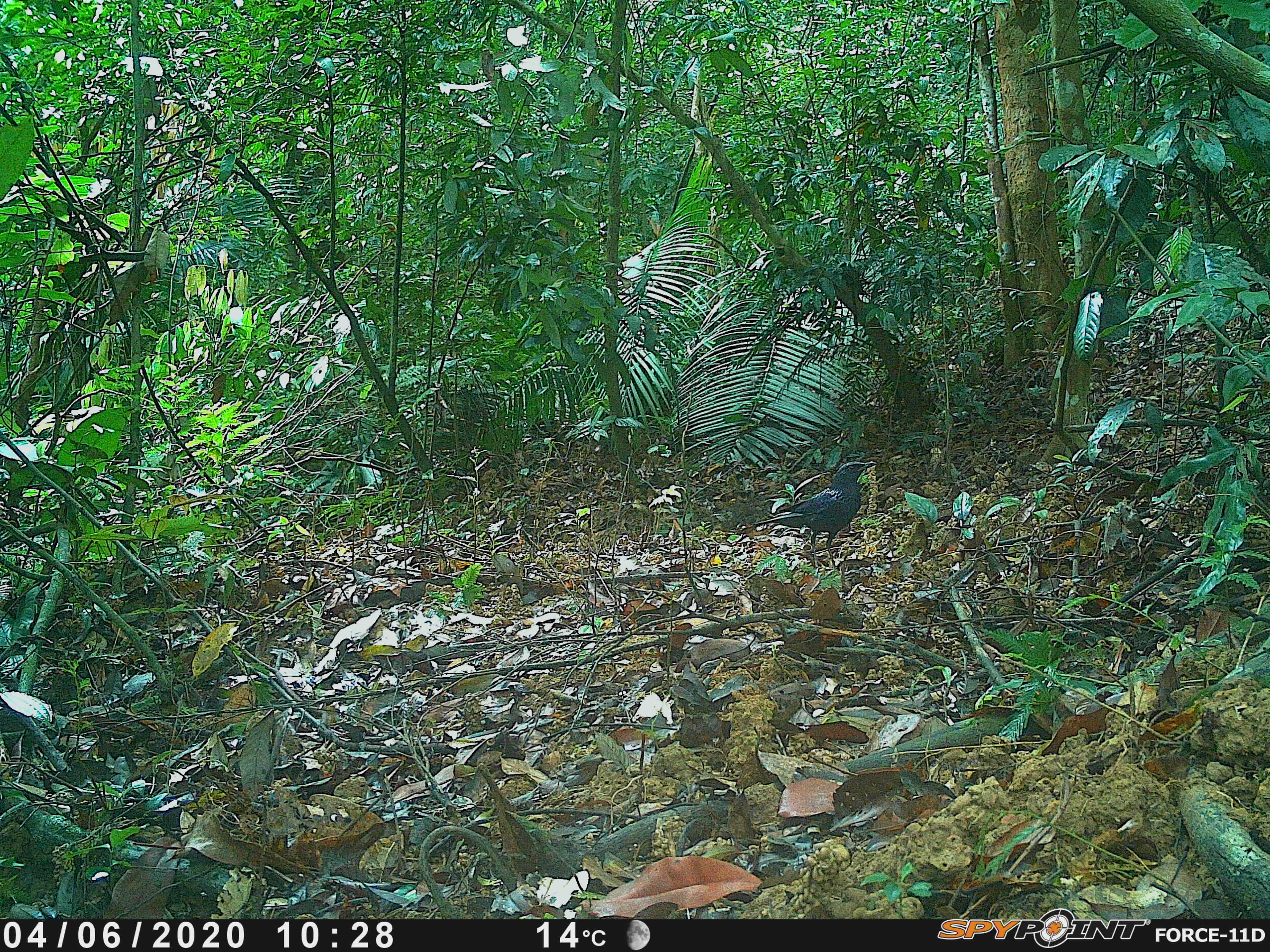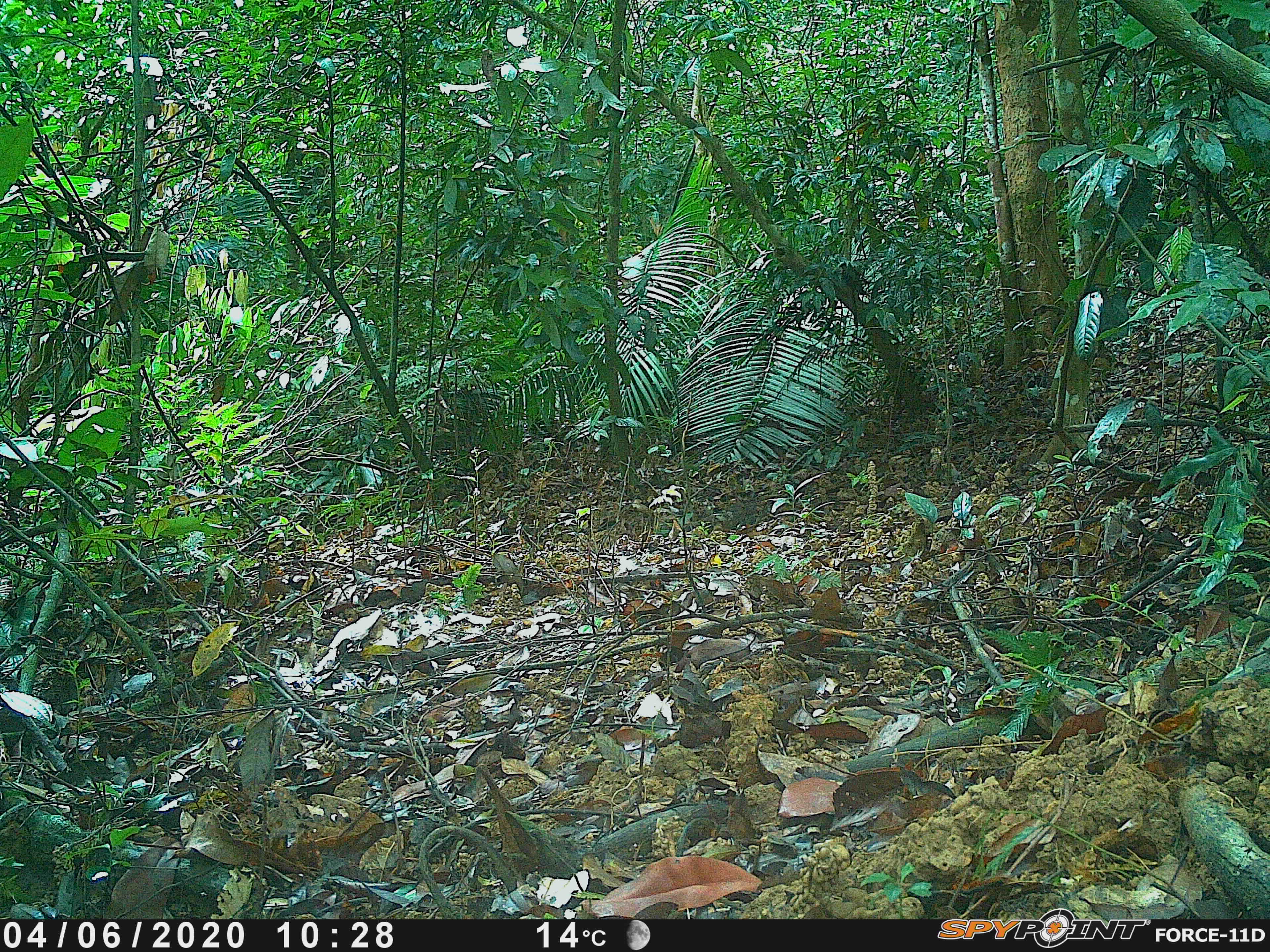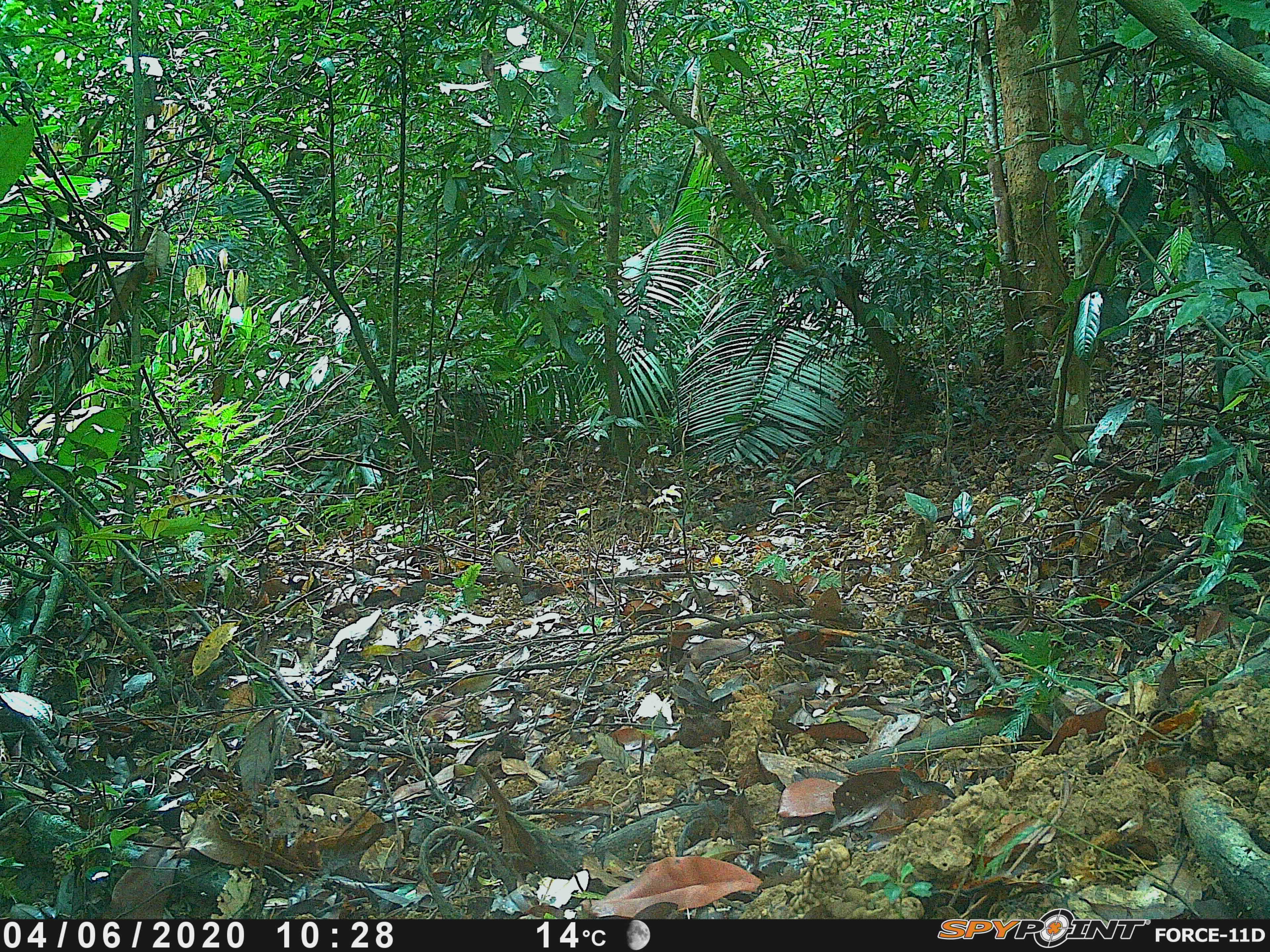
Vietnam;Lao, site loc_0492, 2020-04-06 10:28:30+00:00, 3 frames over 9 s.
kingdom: Animalia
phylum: Chordata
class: Aves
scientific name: Aves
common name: bird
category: unidentified bird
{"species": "unidentified bird (bird) (Aves)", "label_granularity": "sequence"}